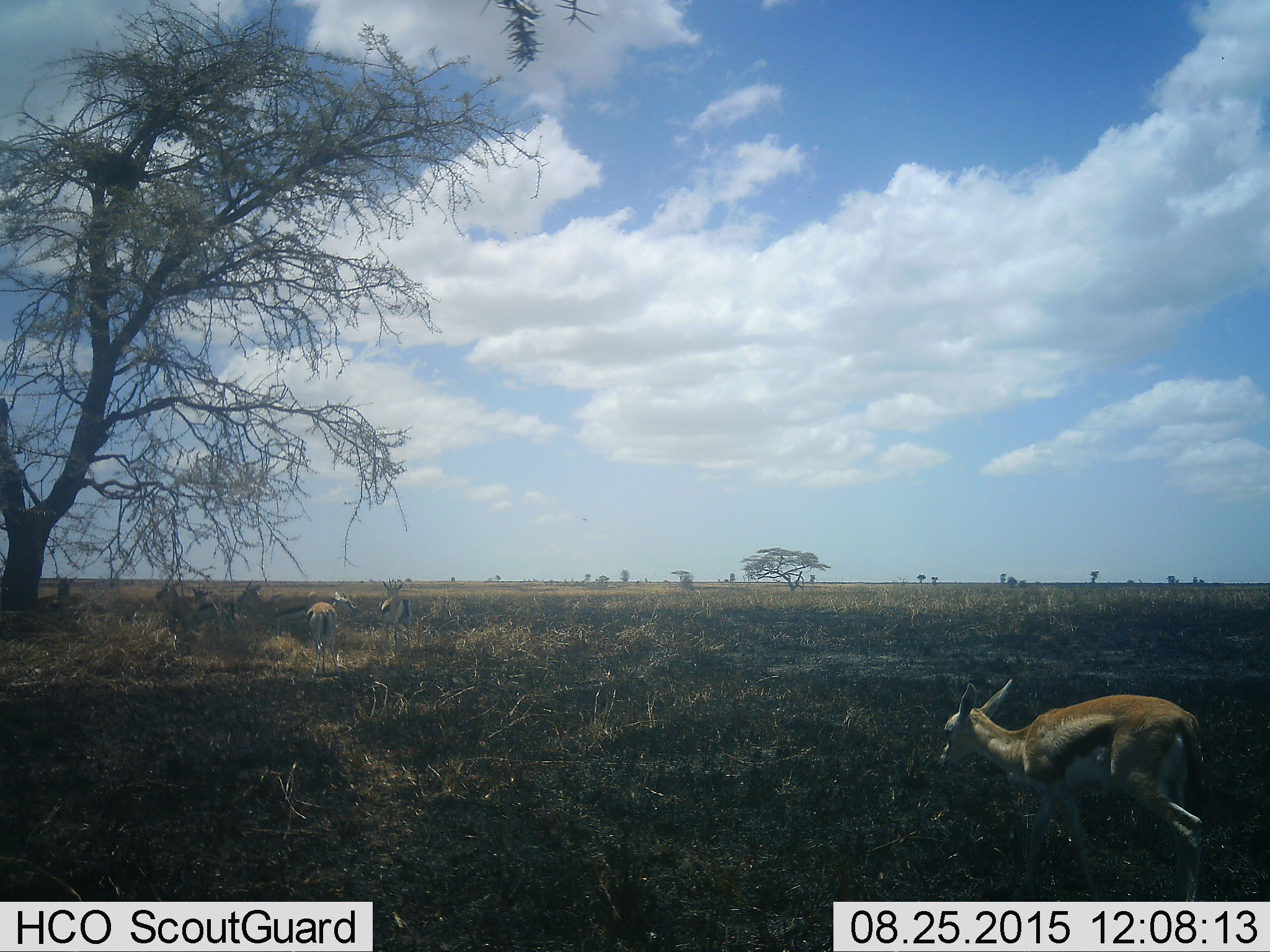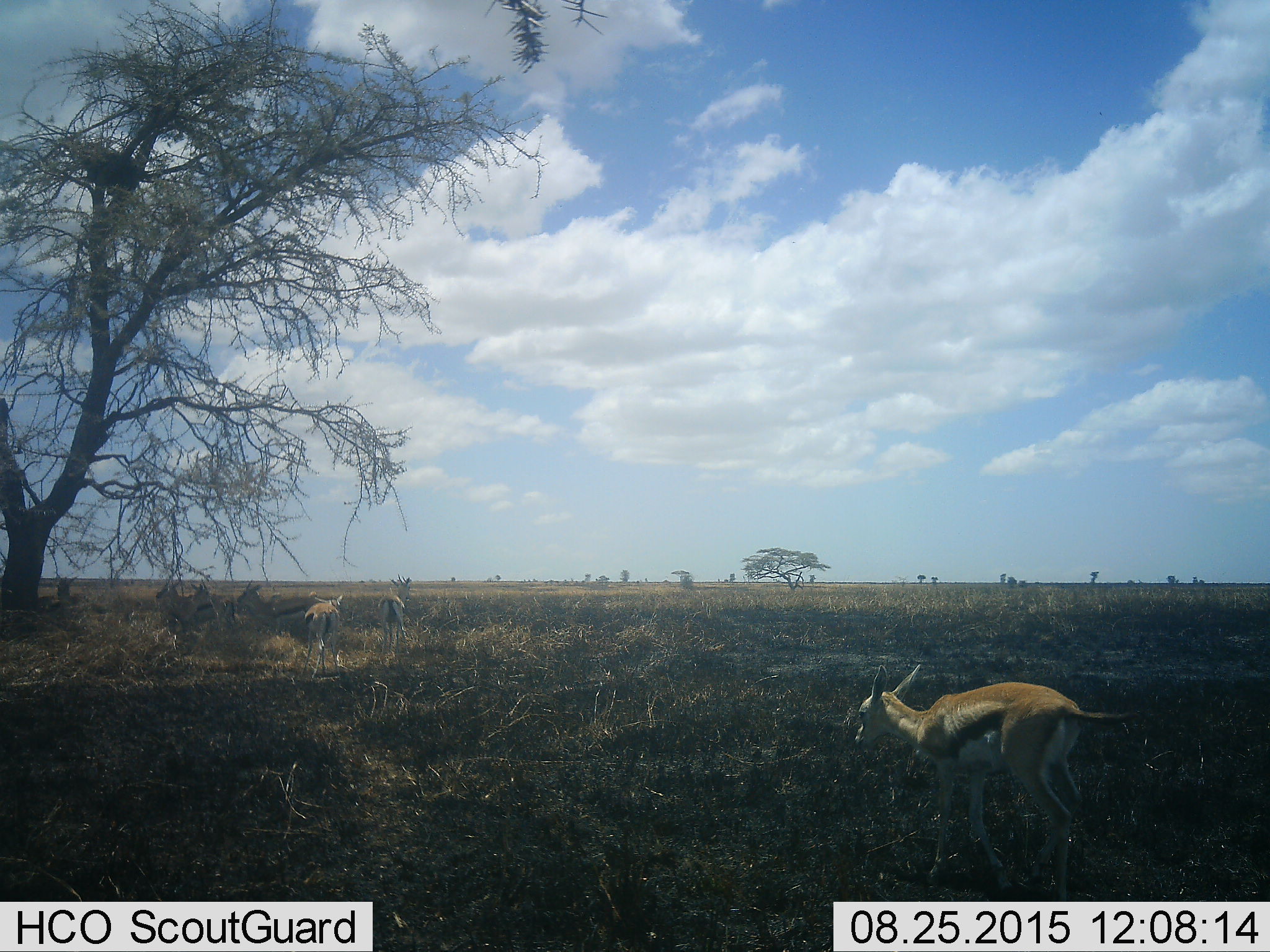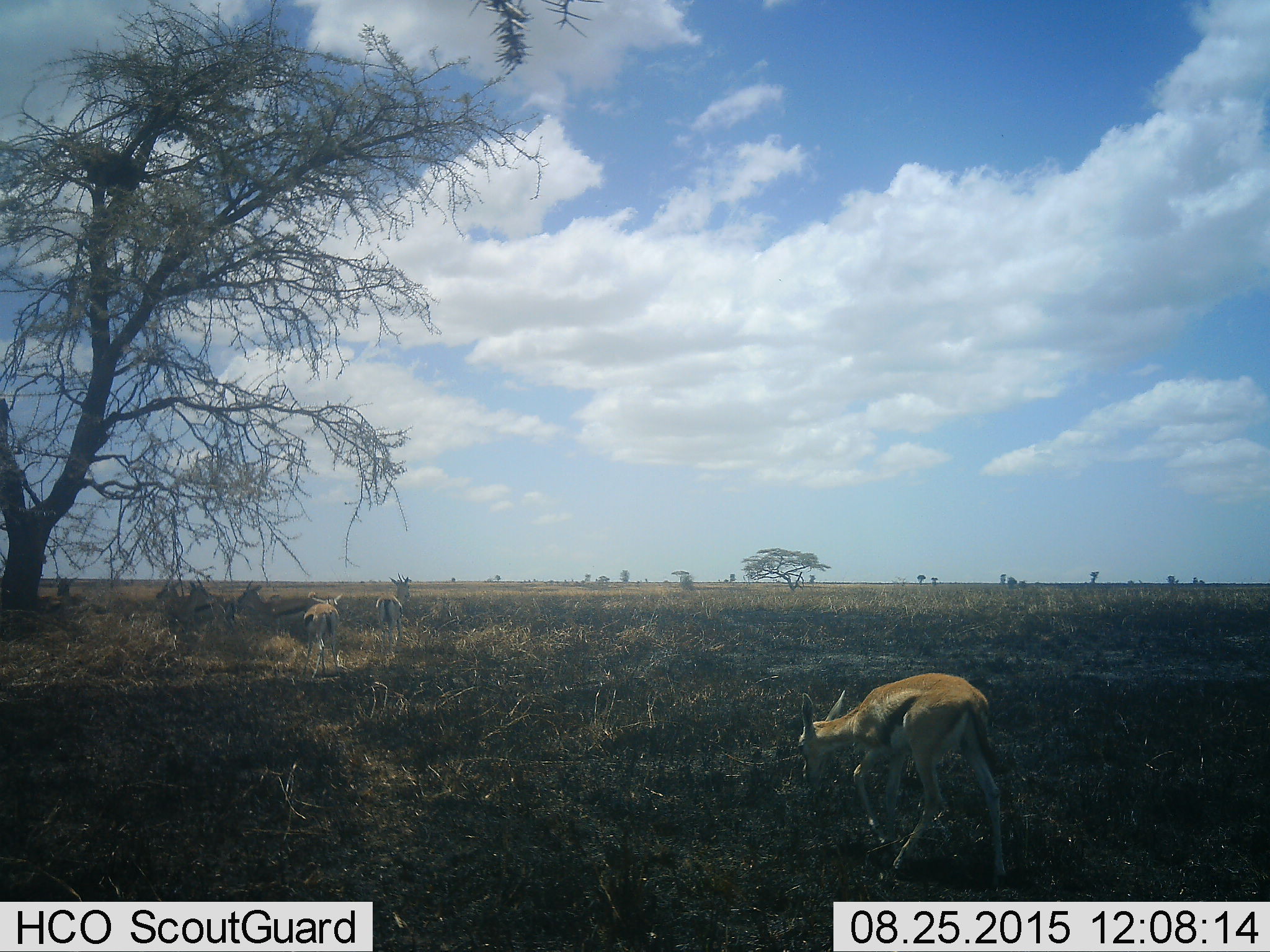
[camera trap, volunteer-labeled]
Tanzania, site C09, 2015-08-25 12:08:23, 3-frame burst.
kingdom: Animalia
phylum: Chordata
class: Mammalia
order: Artiodactyla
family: Bovidae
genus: Eudorcas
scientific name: Eudorcas thomsonii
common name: thomson's gazelle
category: gazellethomsons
Gazellethomsons (thomson's gazelle) (Eudorcas thomsonii), count 7. Behavior (volunteer vote fractions): standing 86%, resting 7%, moving 79%, interacting 7%. Young present (vote fraction): 29%. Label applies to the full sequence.